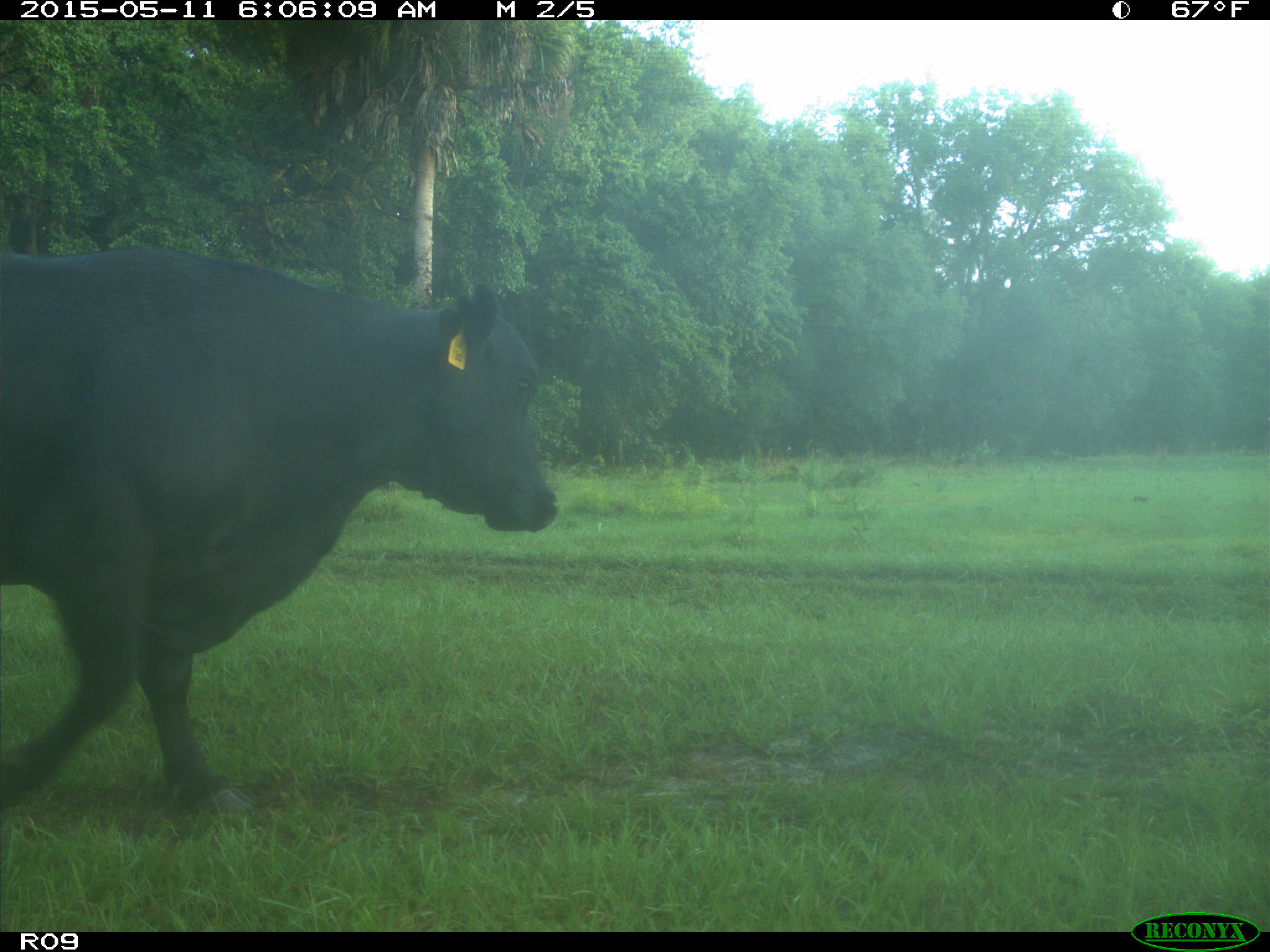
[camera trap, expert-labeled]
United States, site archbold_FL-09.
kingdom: Animalia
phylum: Chordata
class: Mammalia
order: Artiodactyla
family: Bovidae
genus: Bos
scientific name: Bos taurus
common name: domestic cow